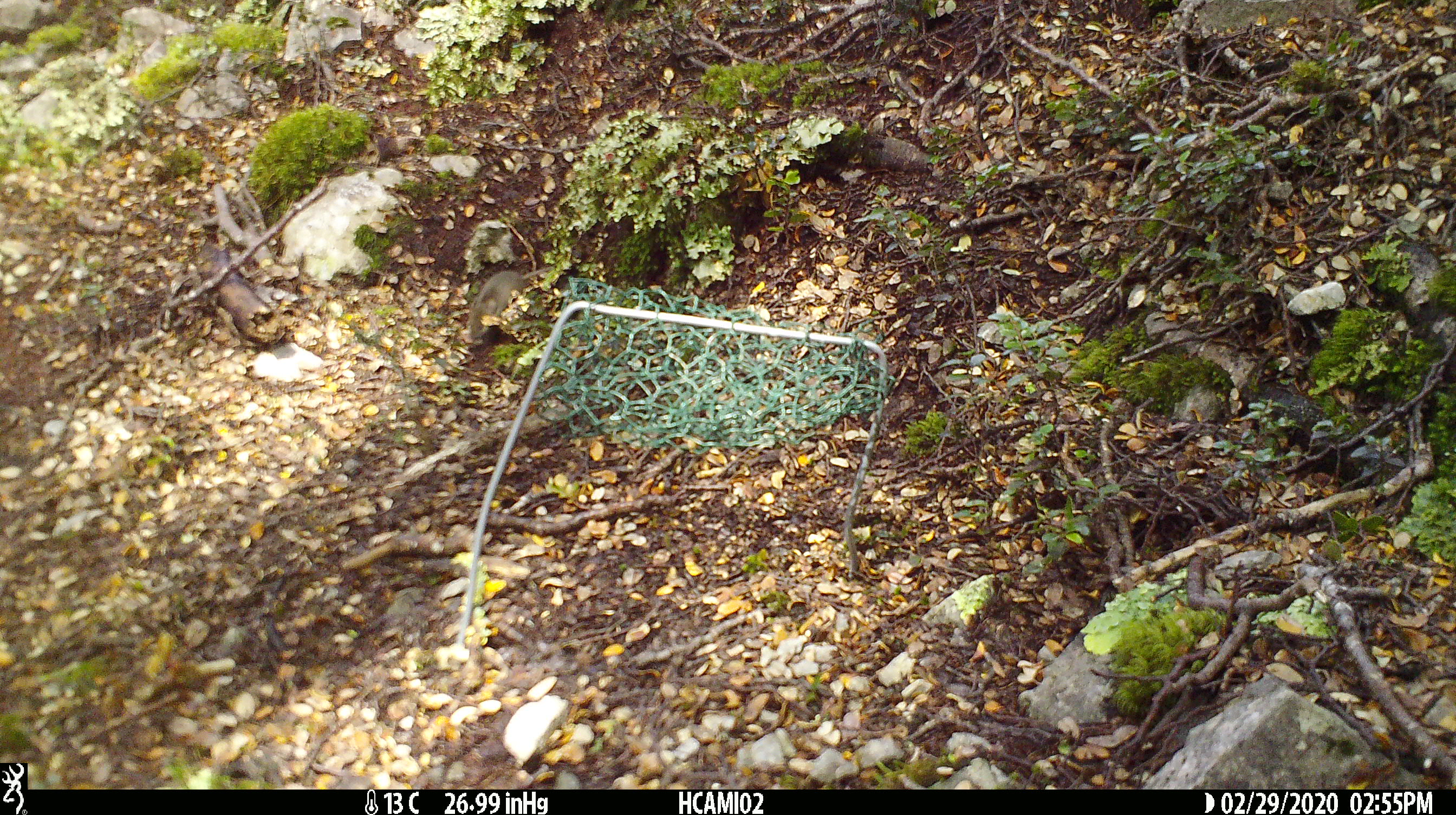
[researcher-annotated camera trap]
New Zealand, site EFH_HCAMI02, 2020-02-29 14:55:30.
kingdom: Animalia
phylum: Chordata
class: Mammalia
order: Rodentia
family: Muridae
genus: Mus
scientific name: Mus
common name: mouse